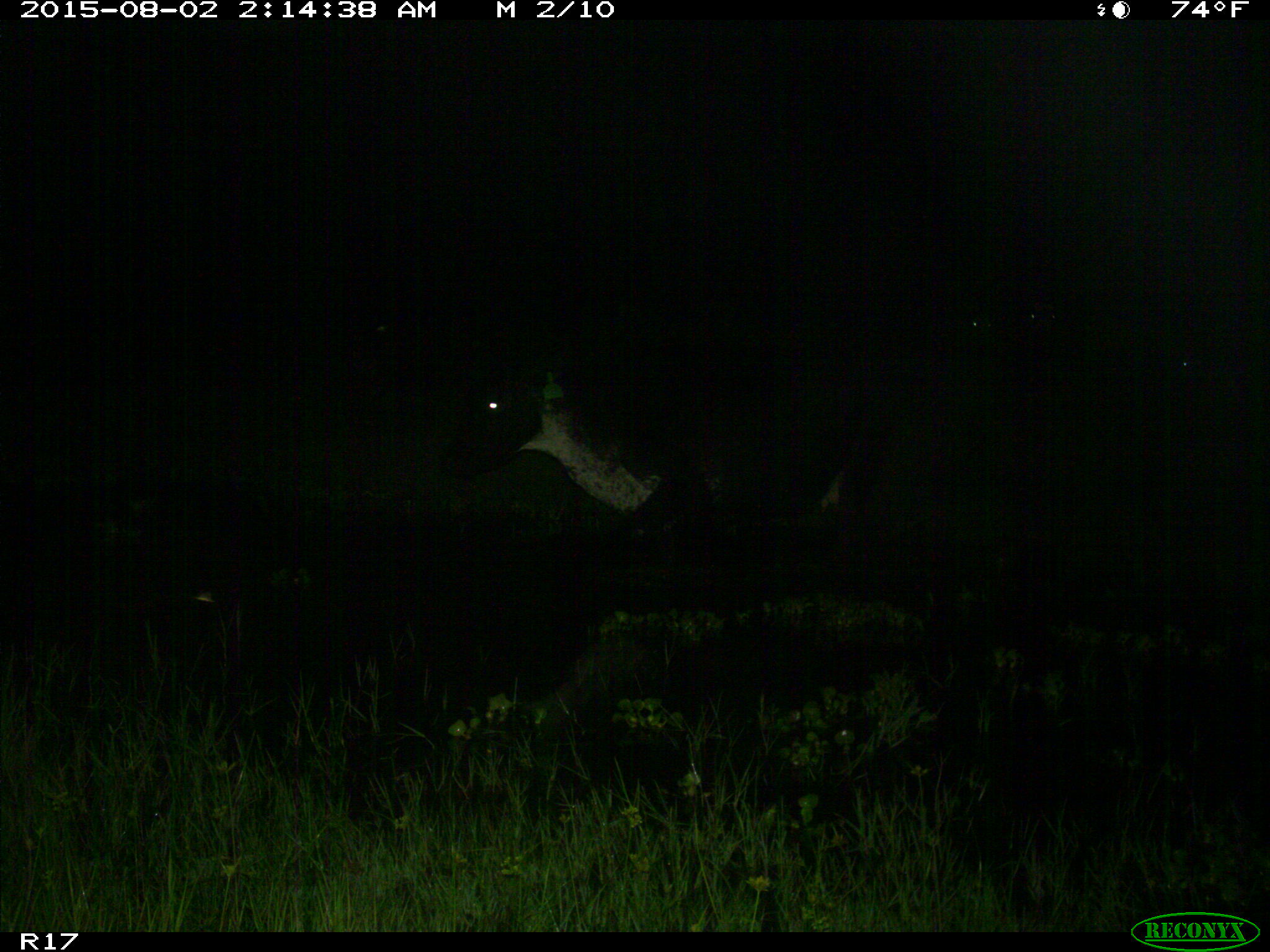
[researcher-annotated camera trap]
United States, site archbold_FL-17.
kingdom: Animalia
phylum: Chordata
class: Mammalia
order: Artiodactyla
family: Bovidae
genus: Bos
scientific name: Bos taurus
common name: domestic cow